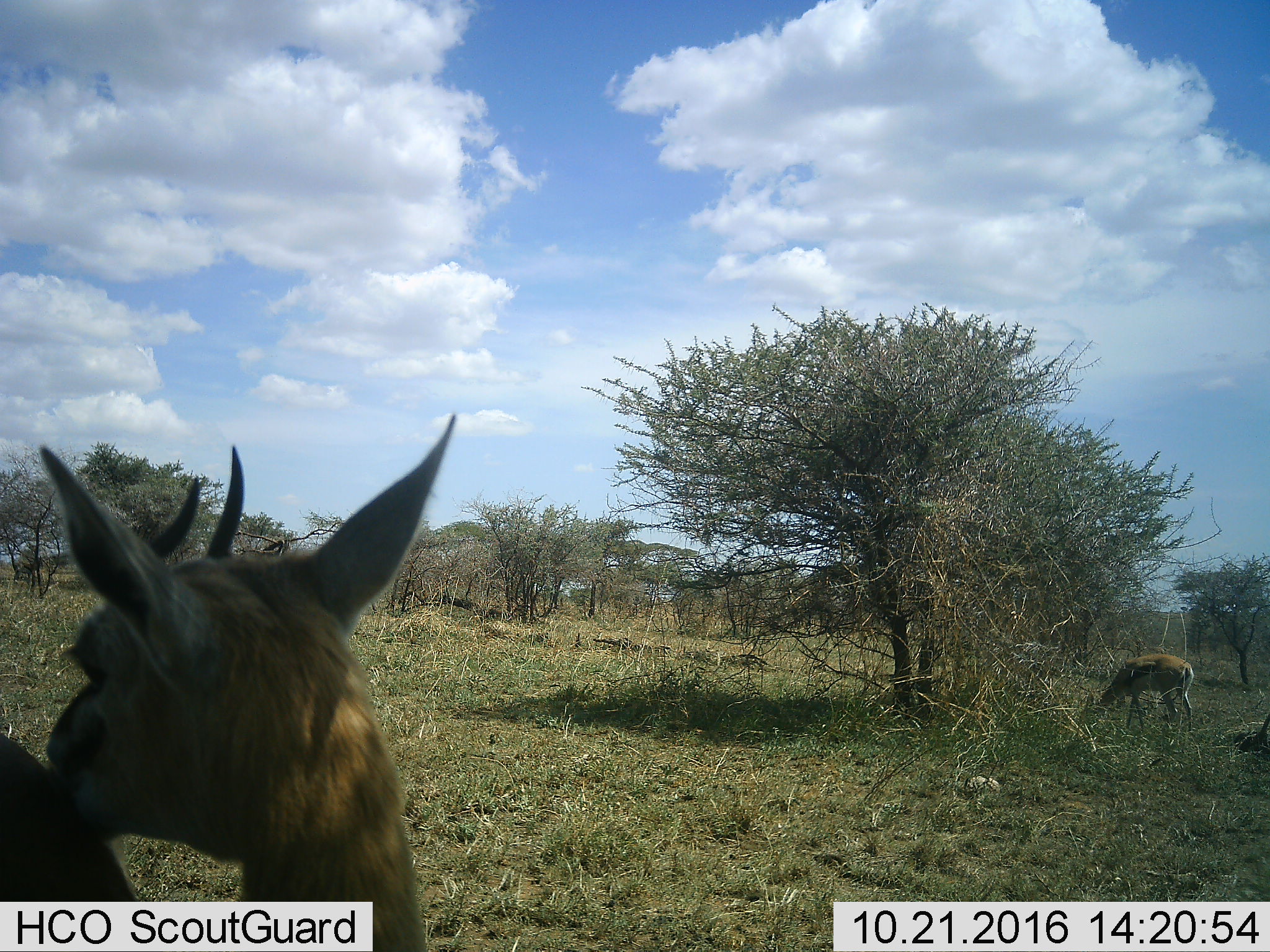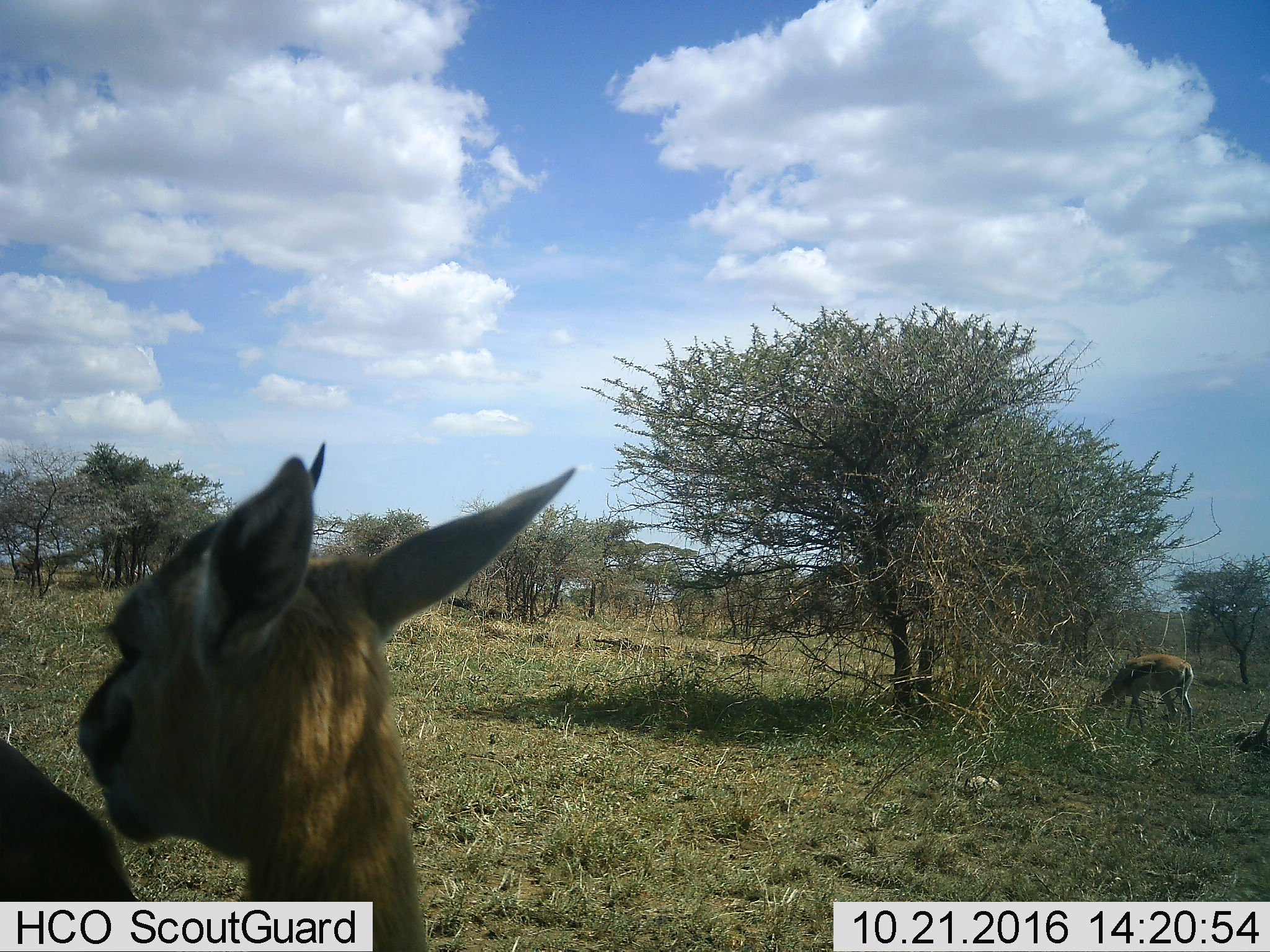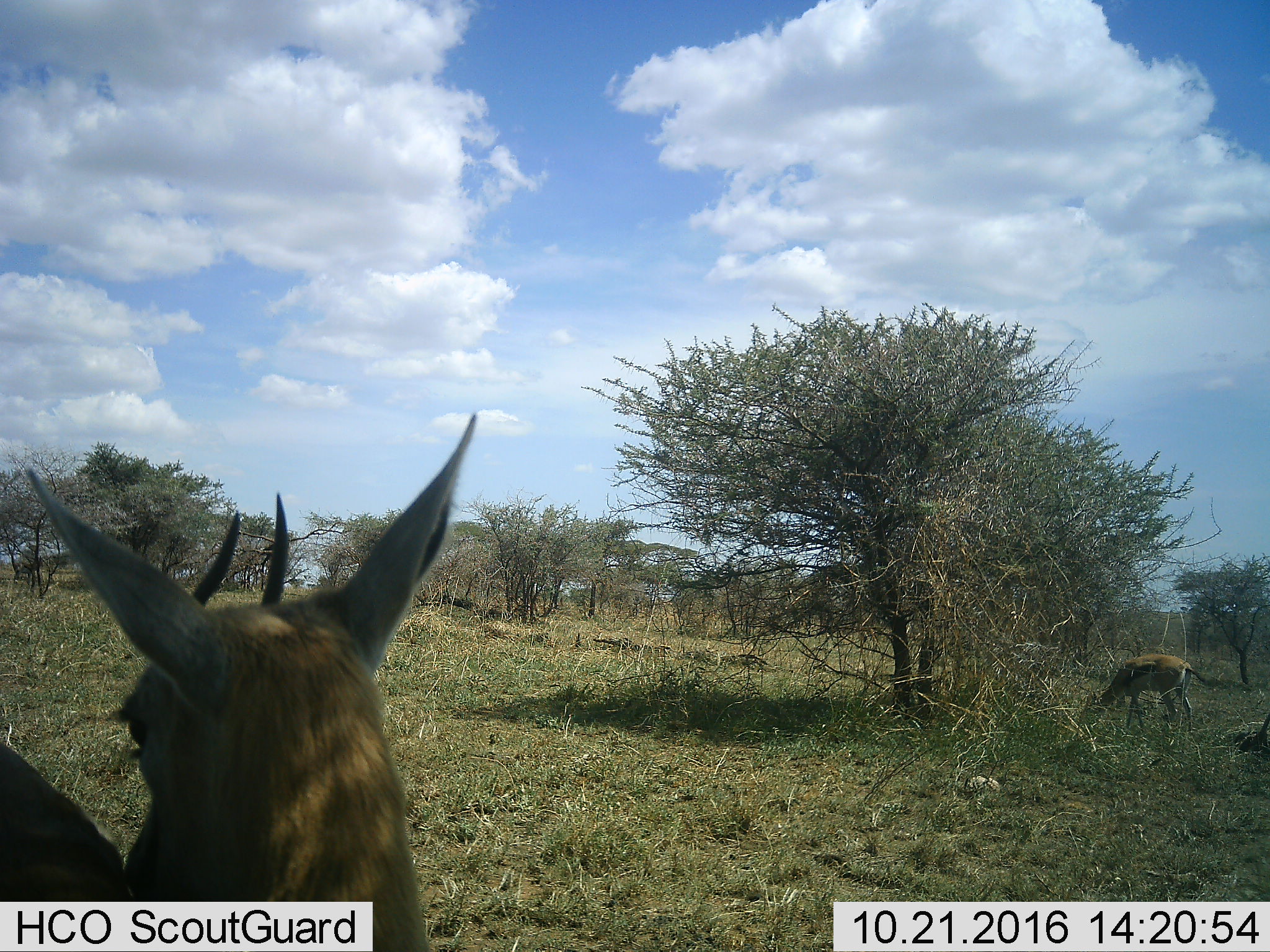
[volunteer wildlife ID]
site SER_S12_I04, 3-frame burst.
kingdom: Animalia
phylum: Chordata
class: Mammalia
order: Artiodactyla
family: Bovidae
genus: Eudorcas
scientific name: Eudorcas thomsonii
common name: thomson's gazelle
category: gazellethomsons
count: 2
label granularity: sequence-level